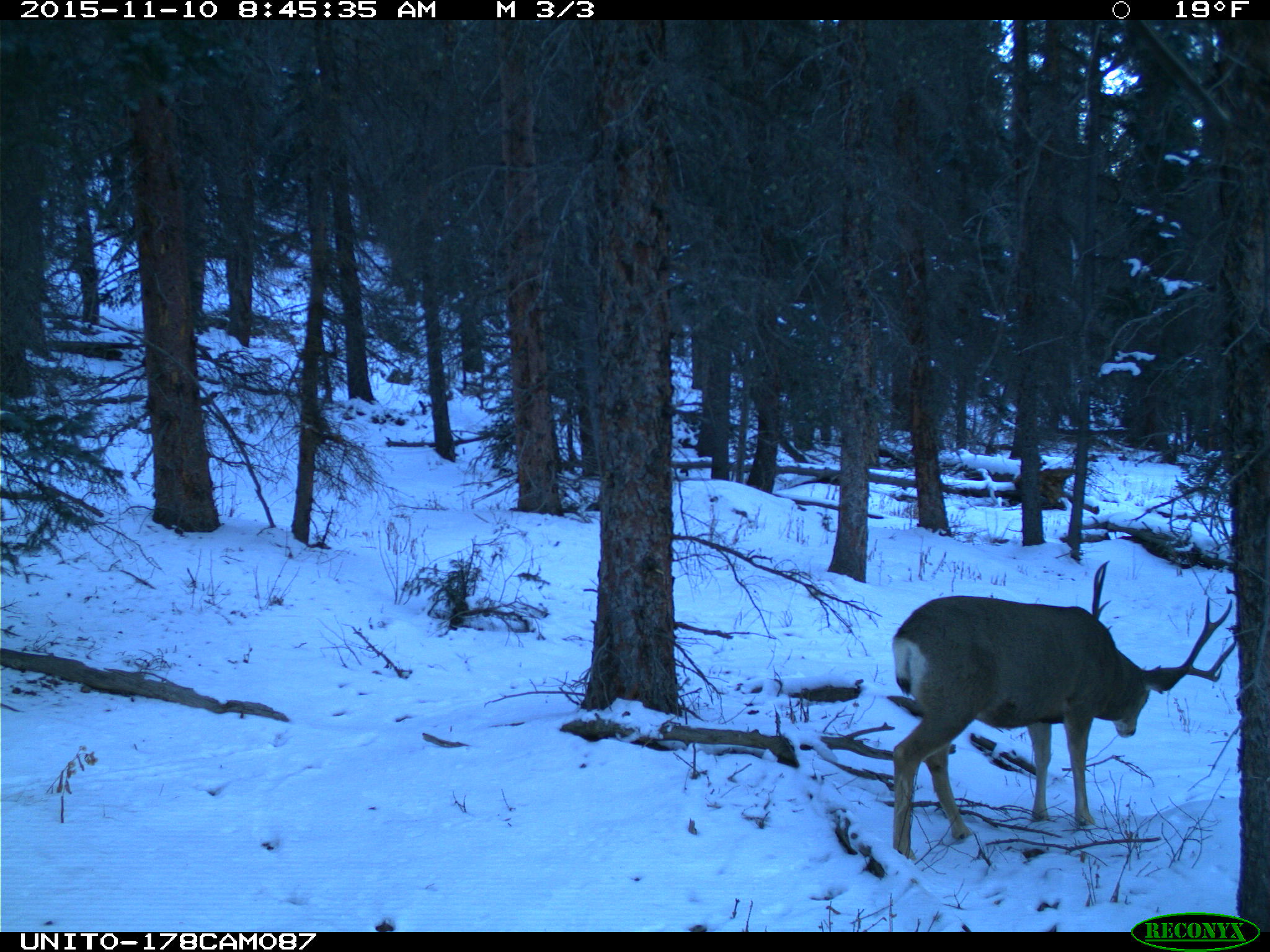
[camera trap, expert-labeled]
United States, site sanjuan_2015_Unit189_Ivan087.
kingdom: Animalia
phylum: Chordata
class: Mammalia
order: Artiodactyla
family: Cervidae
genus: Odocoileus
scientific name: Odocoileus hemionus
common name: mule deer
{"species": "Odocoileus hemionus (mule deer)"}